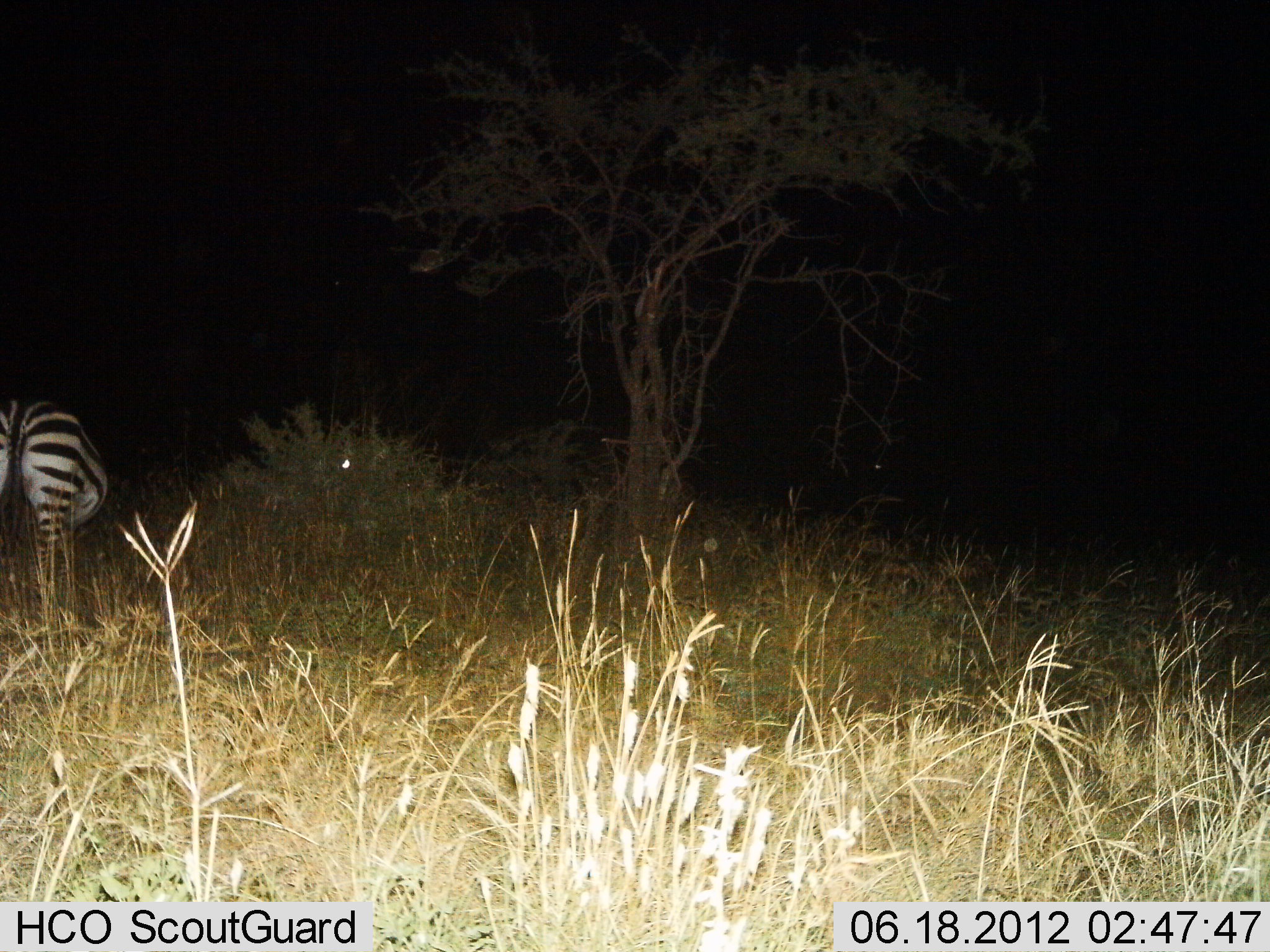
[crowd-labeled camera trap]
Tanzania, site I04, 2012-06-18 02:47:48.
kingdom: Animalia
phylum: Chordata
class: Mammalia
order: Perissodactyla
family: Equidae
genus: Equus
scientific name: Equus quagga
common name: plains zebra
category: zebra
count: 1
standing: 60%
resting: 0%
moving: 10%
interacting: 0%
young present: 0%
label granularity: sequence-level